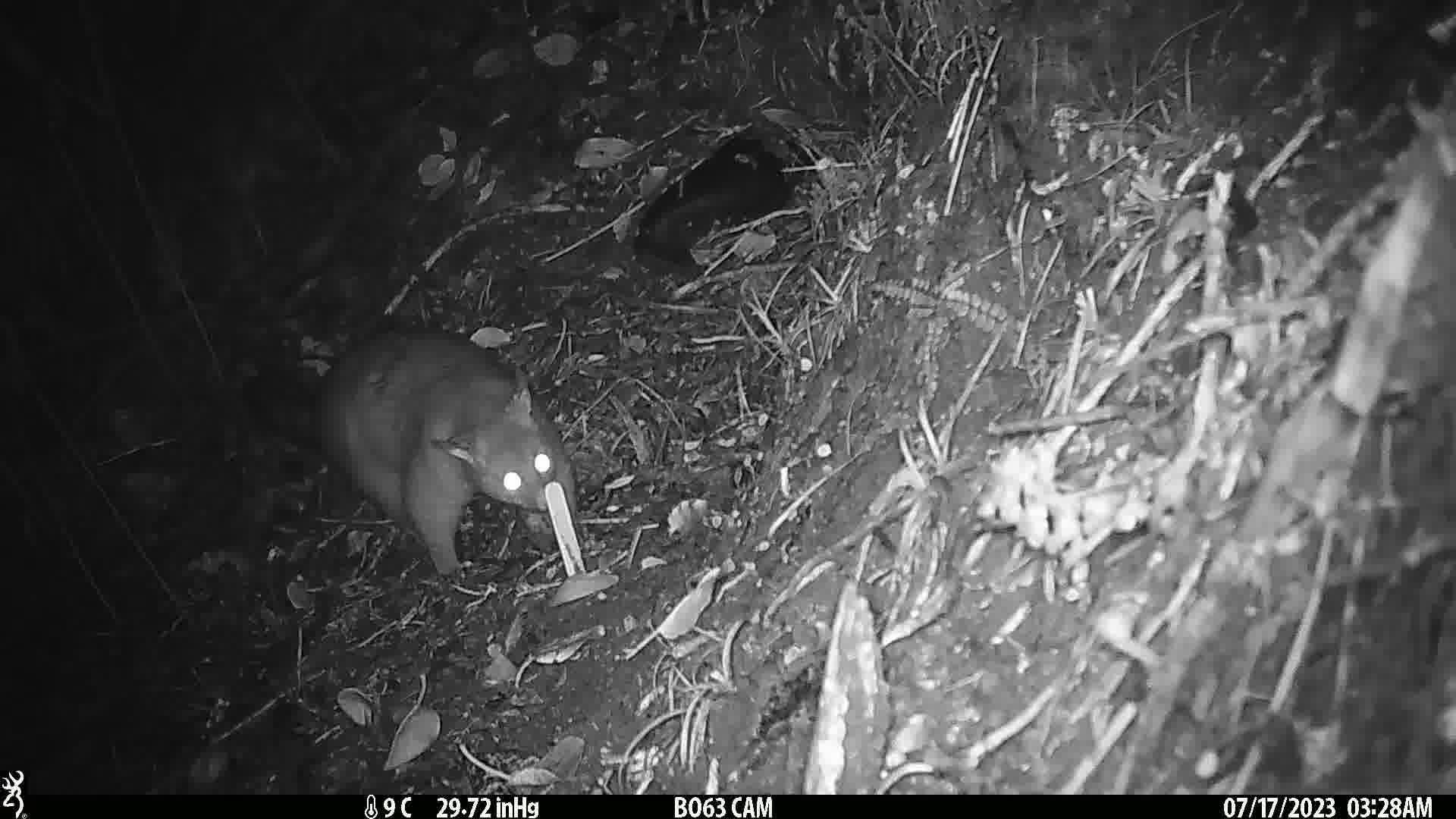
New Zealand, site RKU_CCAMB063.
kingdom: Animalia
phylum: Chordata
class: Mammalia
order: Diprotodontia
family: Phalangeridae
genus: Trichosurus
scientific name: Trichosurus vulpecula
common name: common brushtail possum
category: possum